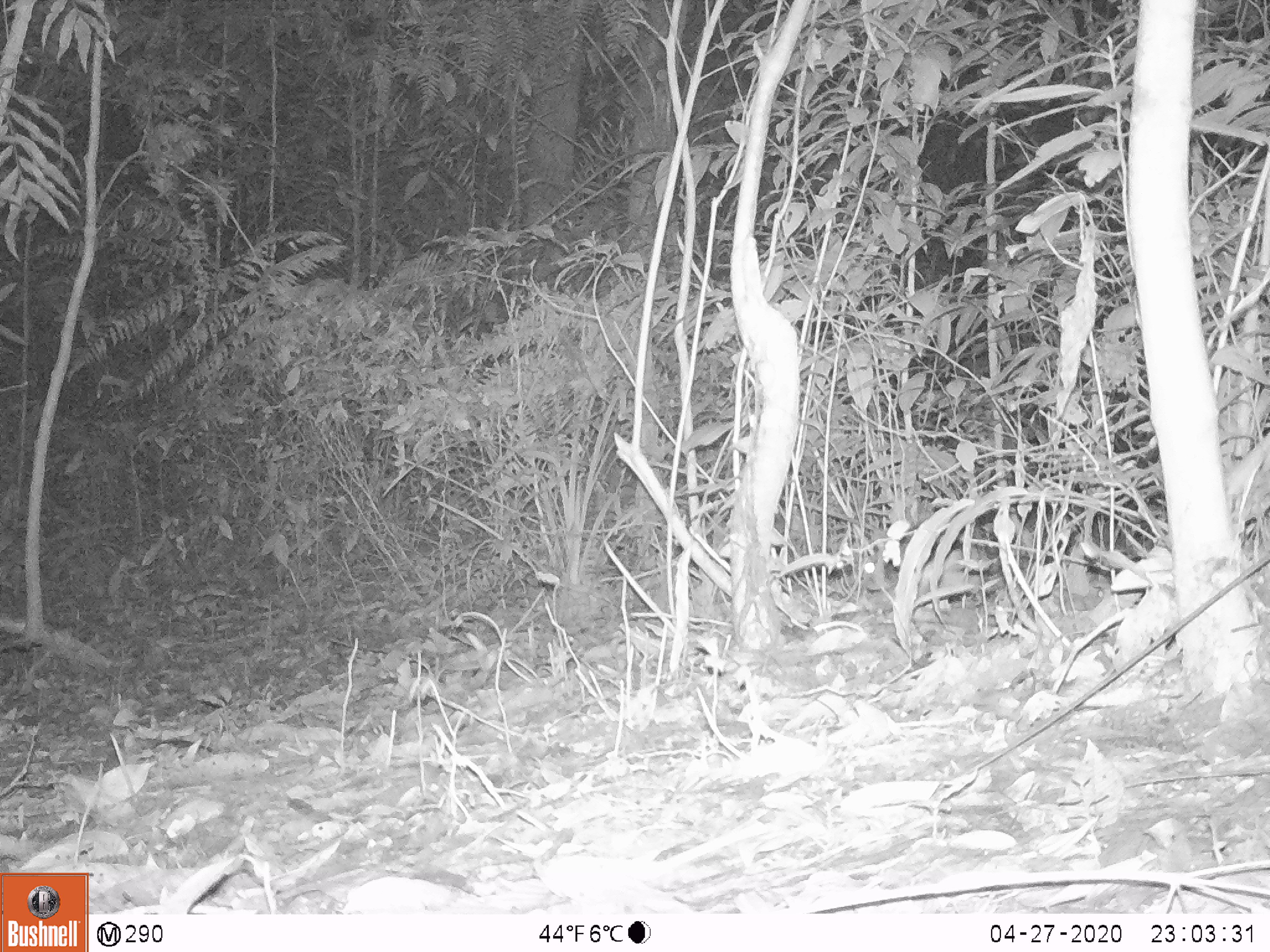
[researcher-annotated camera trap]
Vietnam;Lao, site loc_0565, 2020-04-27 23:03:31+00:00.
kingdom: Animalia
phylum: Chordata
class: Mammalia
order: Lagomorpha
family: Leporidae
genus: Nesolagus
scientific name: Nesolagus timminsi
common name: annamite striped rabbit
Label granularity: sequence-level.